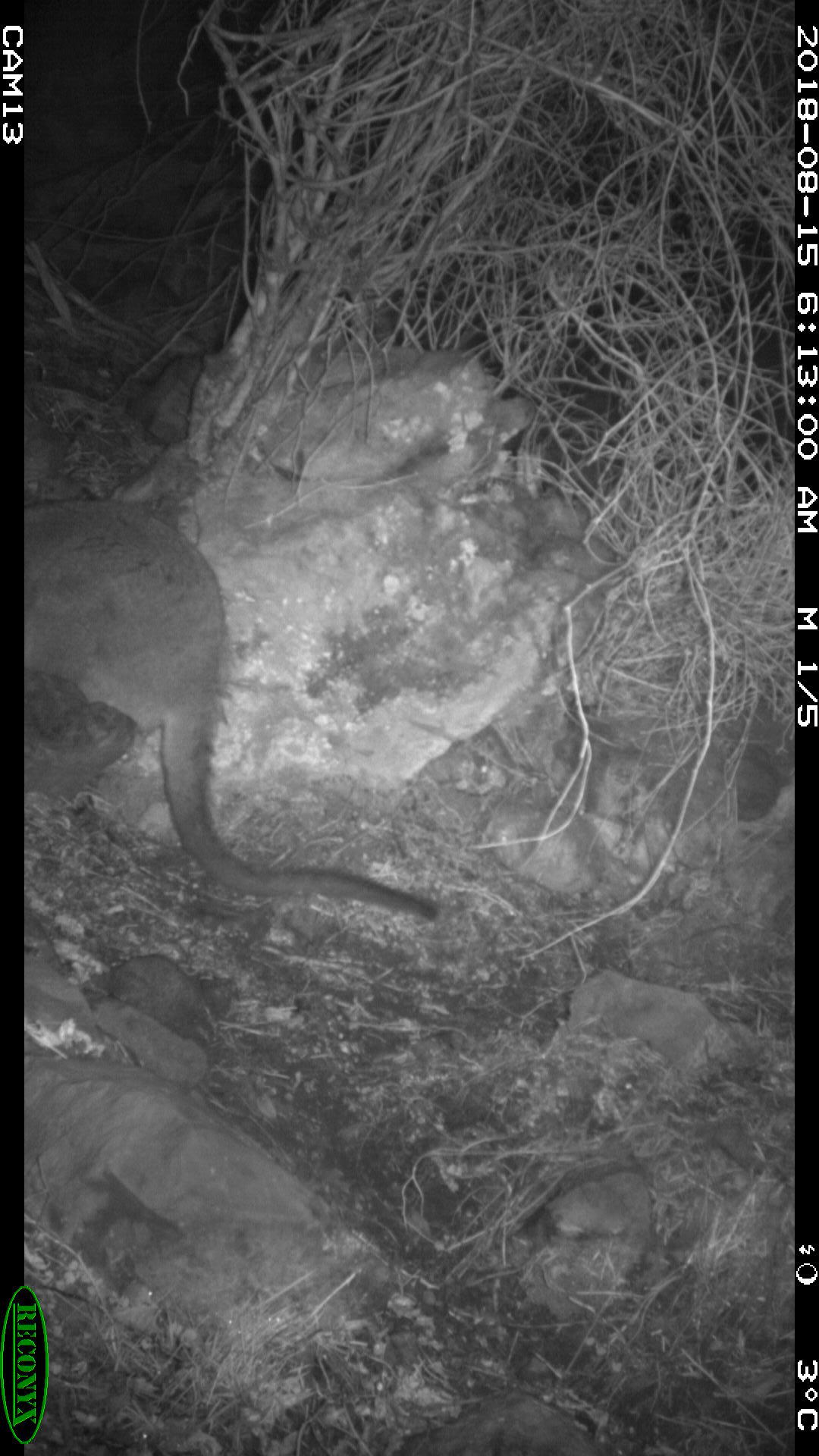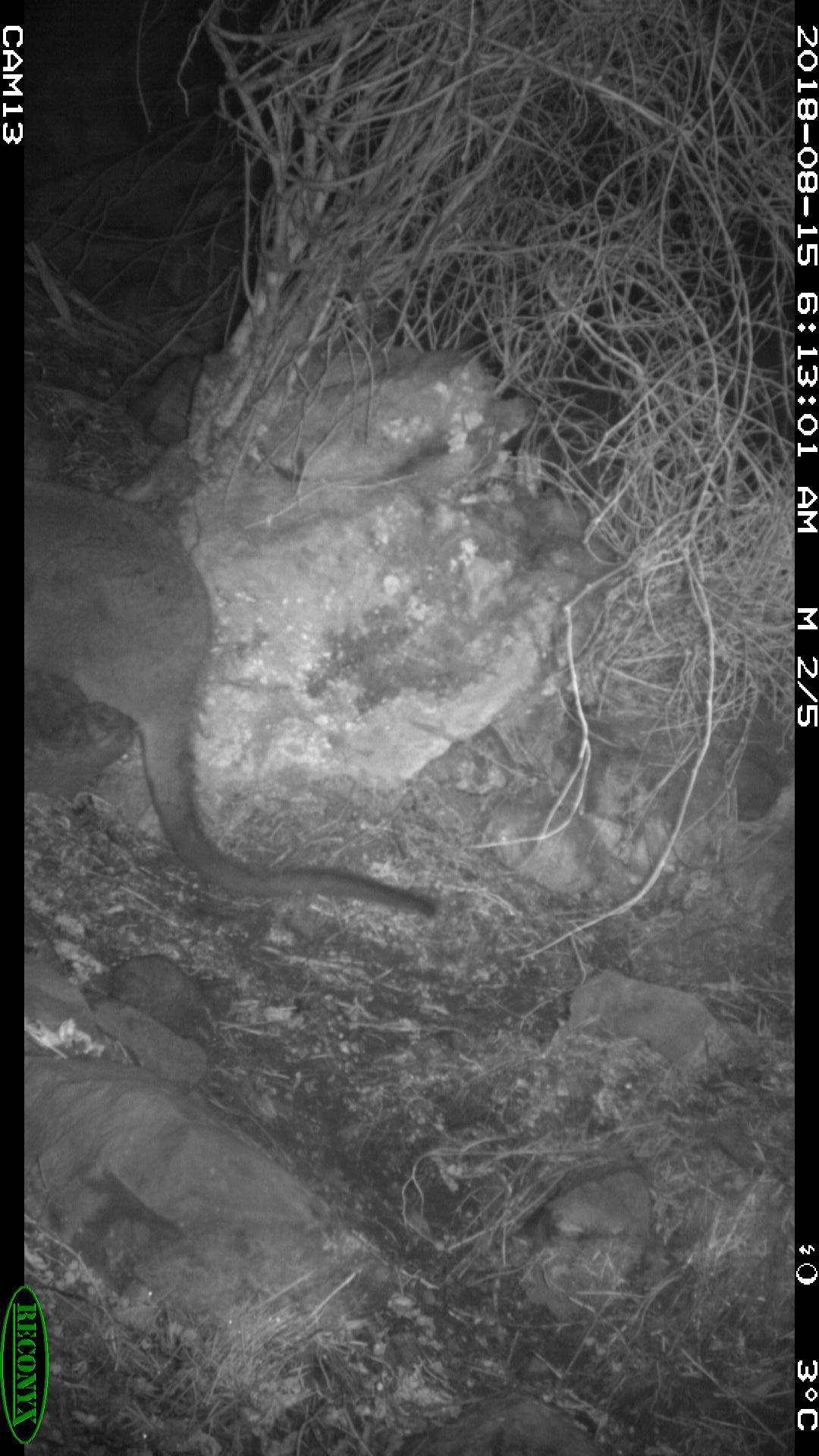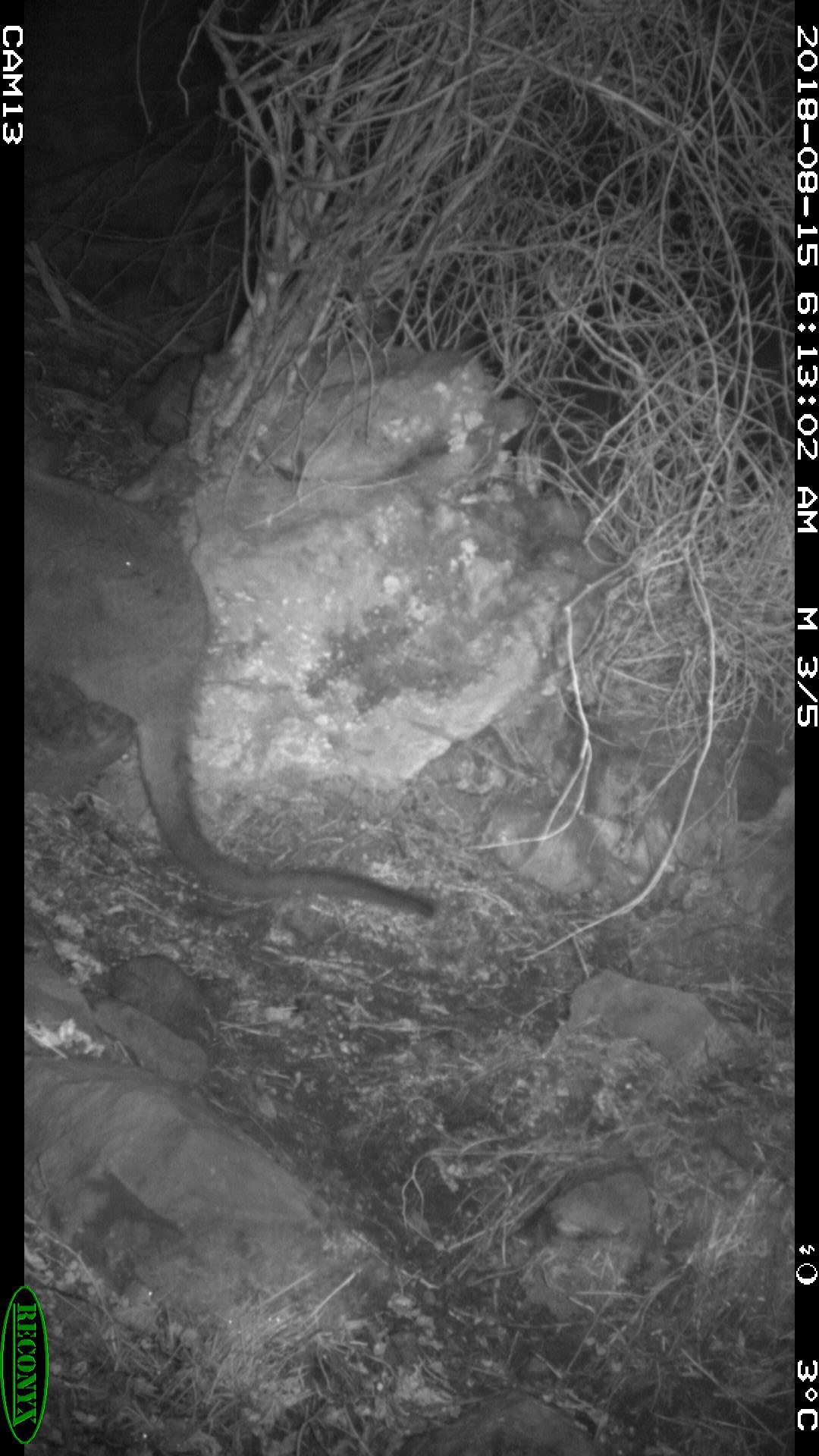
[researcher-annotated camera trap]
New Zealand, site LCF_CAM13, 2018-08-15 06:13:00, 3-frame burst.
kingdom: Animalia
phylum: Chordata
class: Mammalia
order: Diprotodontia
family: Macropodidae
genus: Notamacropus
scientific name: Notamacropus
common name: wallaby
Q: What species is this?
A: Wallaby (Notamacropus).